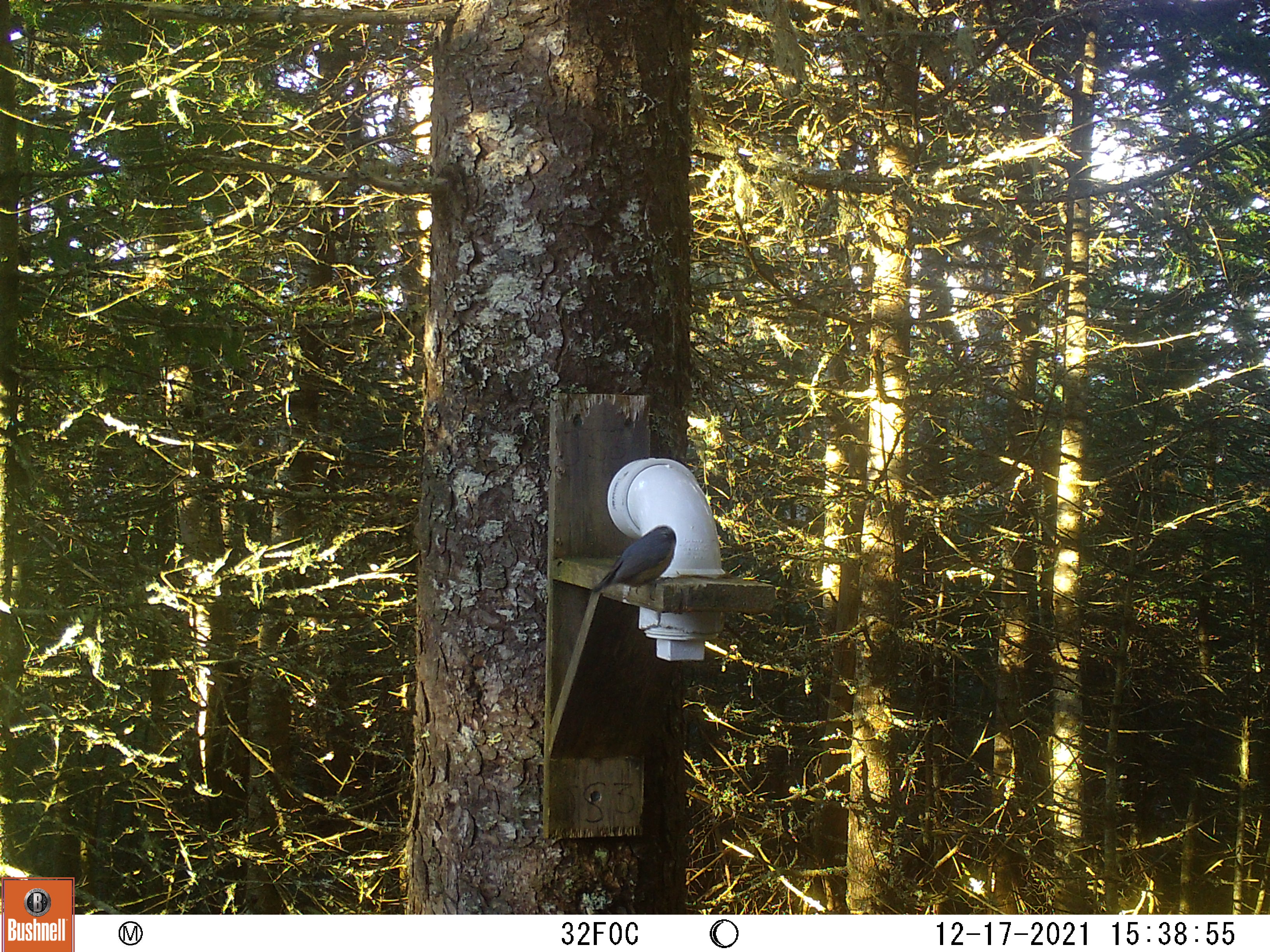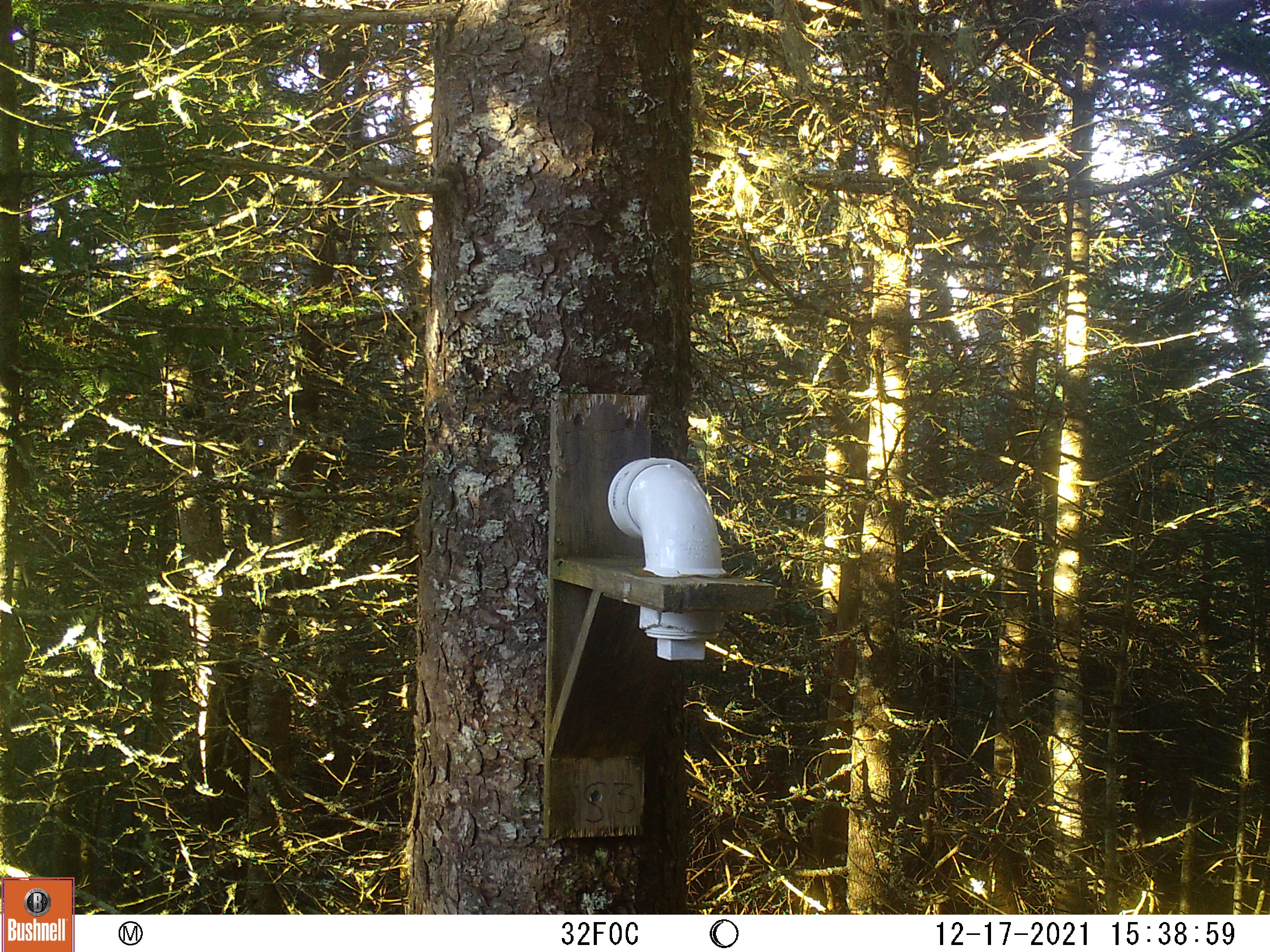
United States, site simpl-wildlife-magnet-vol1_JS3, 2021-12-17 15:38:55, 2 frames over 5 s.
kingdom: Animalia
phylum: Chordata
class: Aves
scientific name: Aves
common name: bird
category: bird sp.